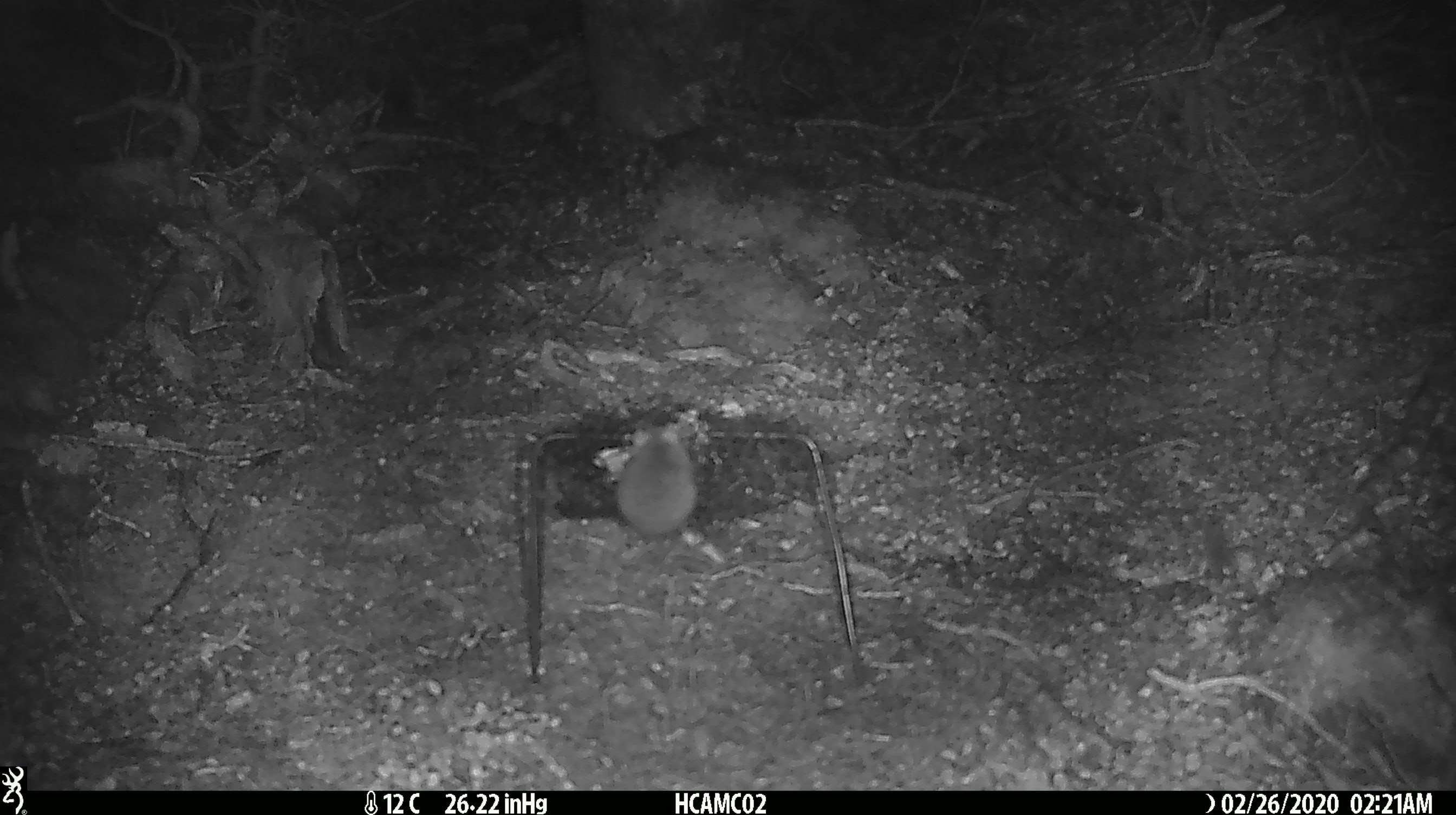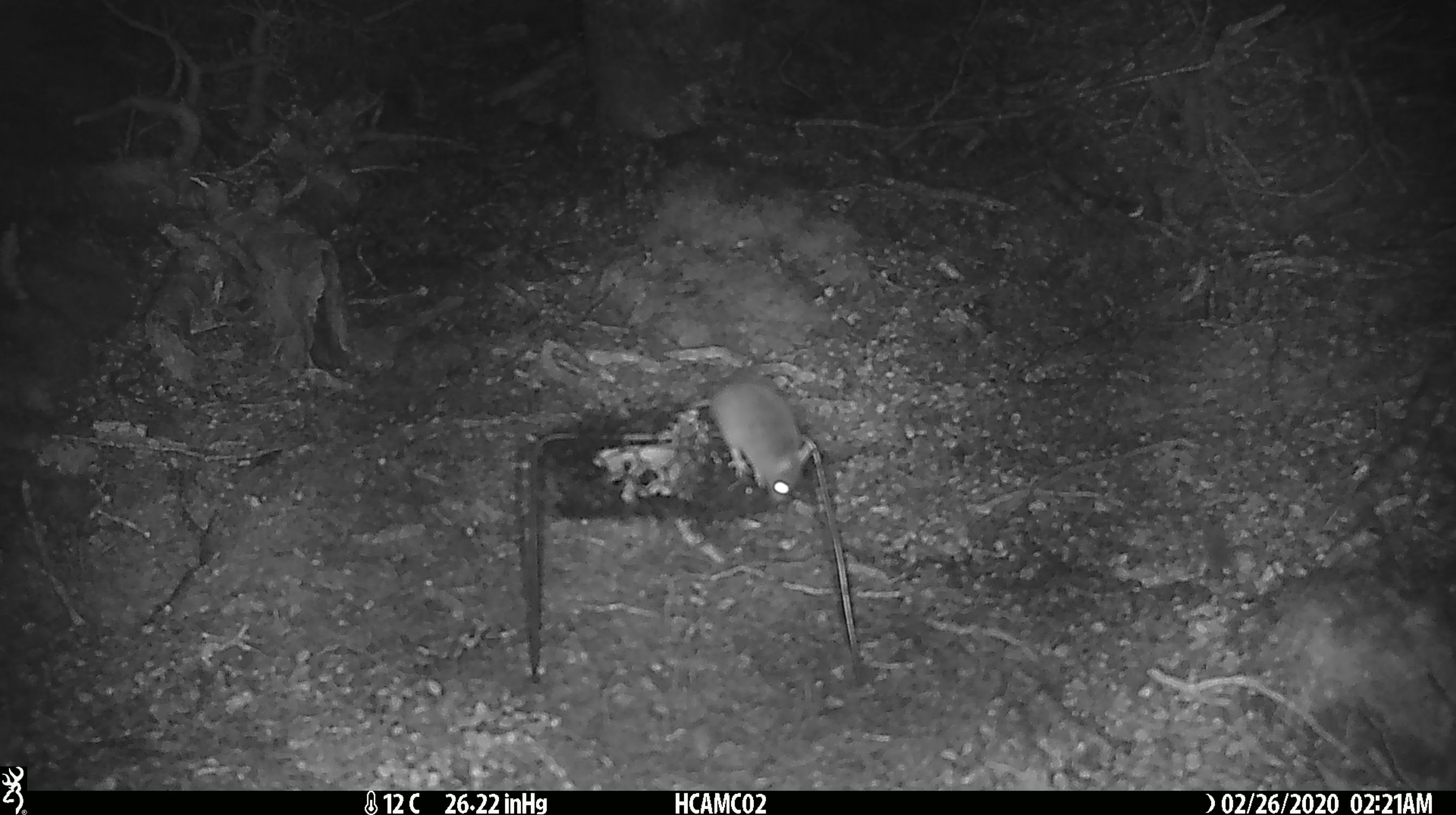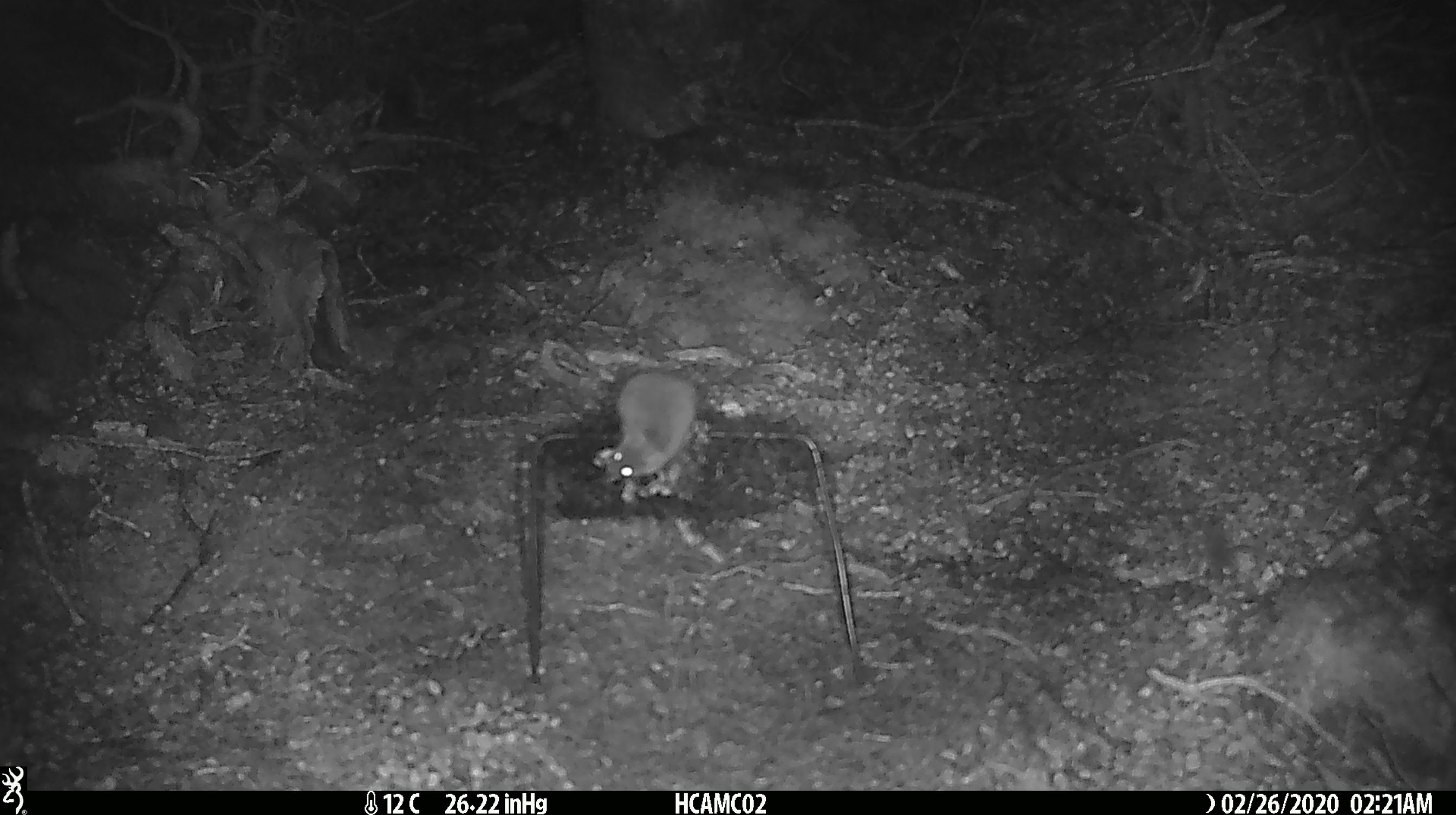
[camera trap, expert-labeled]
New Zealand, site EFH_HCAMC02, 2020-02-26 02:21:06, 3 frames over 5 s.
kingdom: Animalia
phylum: Chordata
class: Mammalia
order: Rodentia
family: Muridae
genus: Mus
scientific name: Mus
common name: mouse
Mouse (Mus).